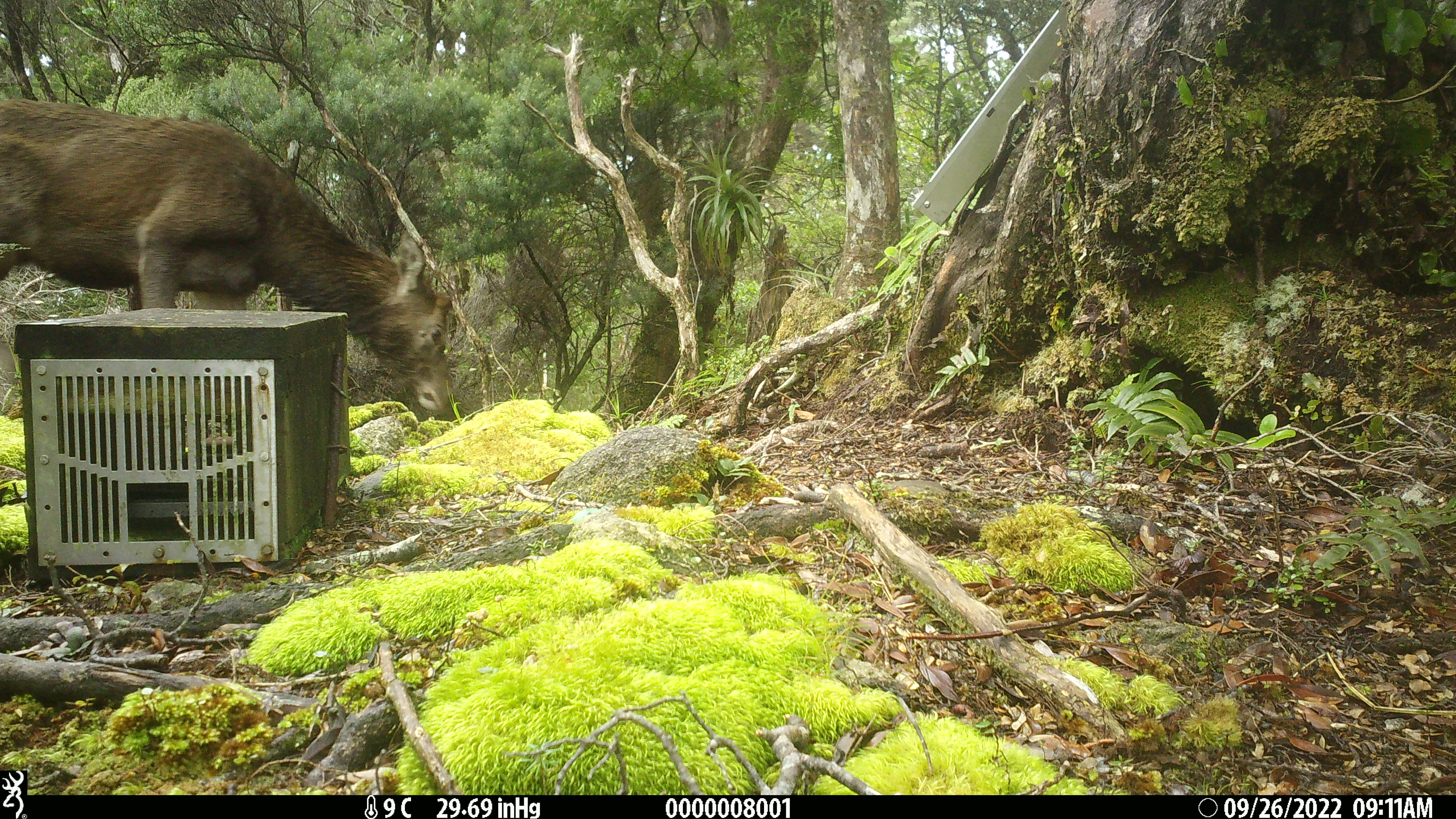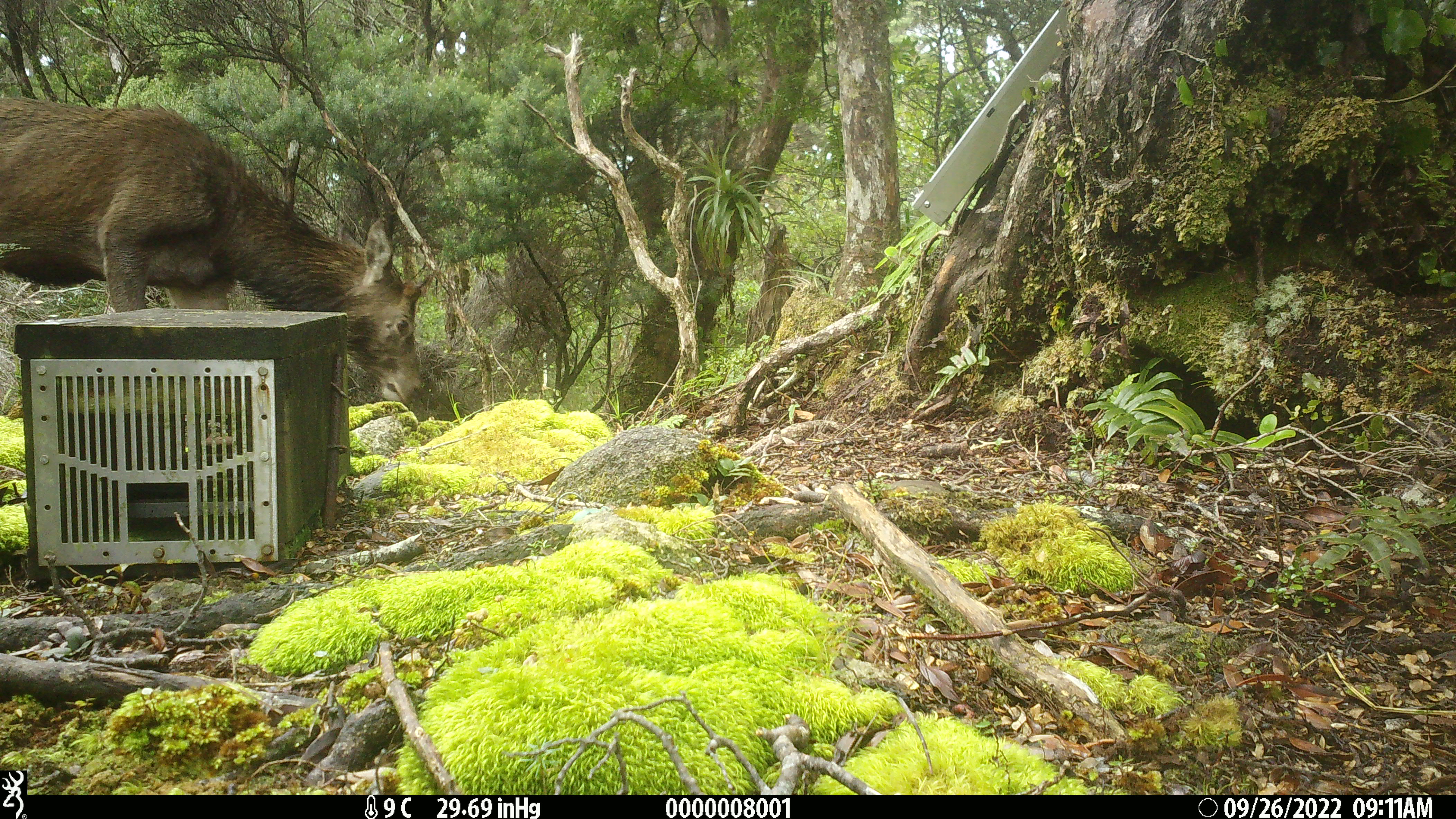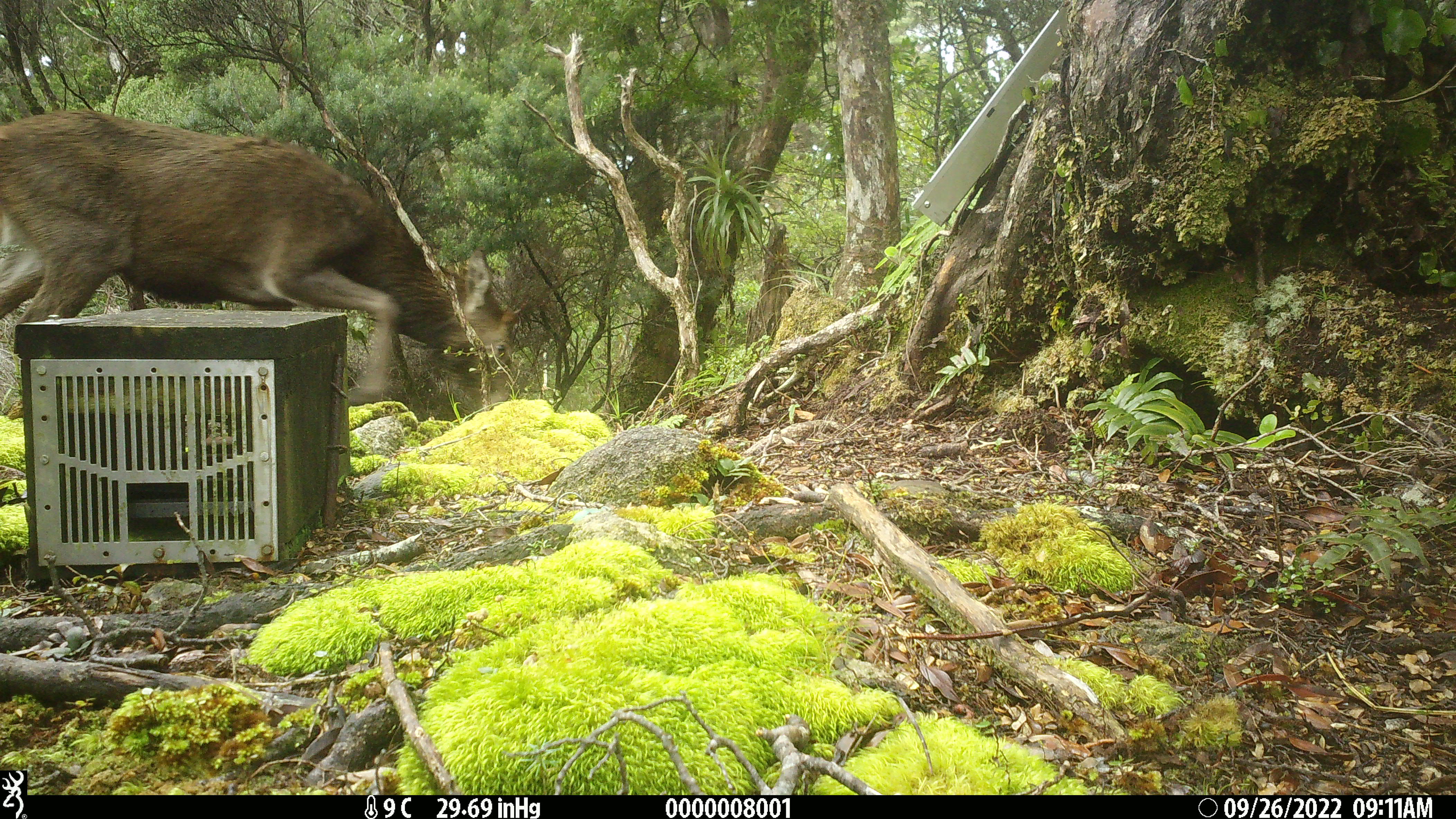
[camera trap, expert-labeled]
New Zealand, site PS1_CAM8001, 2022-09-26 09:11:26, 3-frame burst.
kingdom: Animalia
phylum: Chordata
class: Mammalia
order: Artiodactyla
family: Cervidae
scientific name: Cervidae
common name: deer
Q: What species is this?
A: Deer (Cervidae).